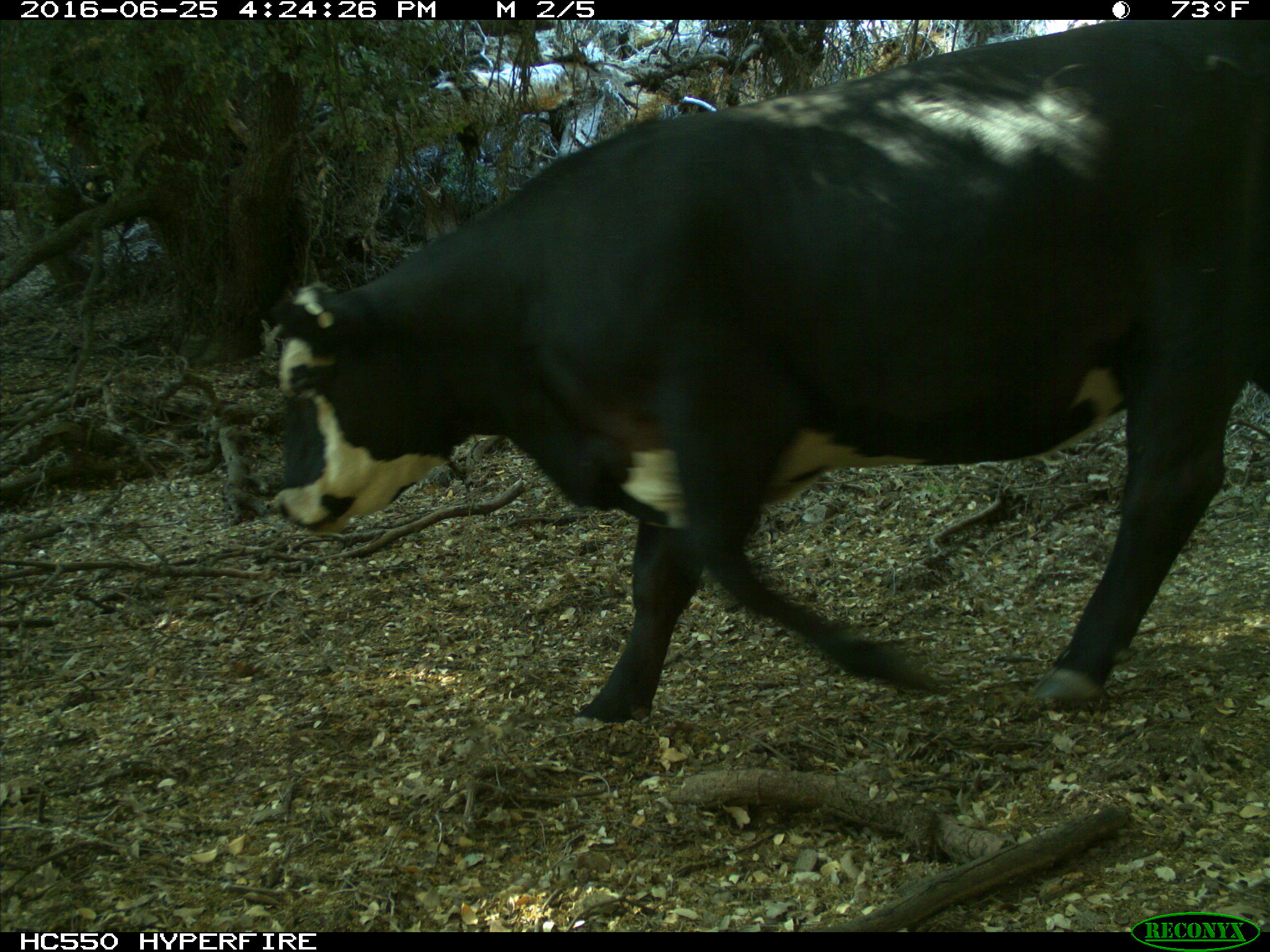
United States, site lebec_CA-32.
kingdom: Animalia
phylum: Chordata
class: Mammalia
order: Artiodactyla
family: Bovidae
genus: Bos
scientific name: Bos taurus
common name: domestic cow